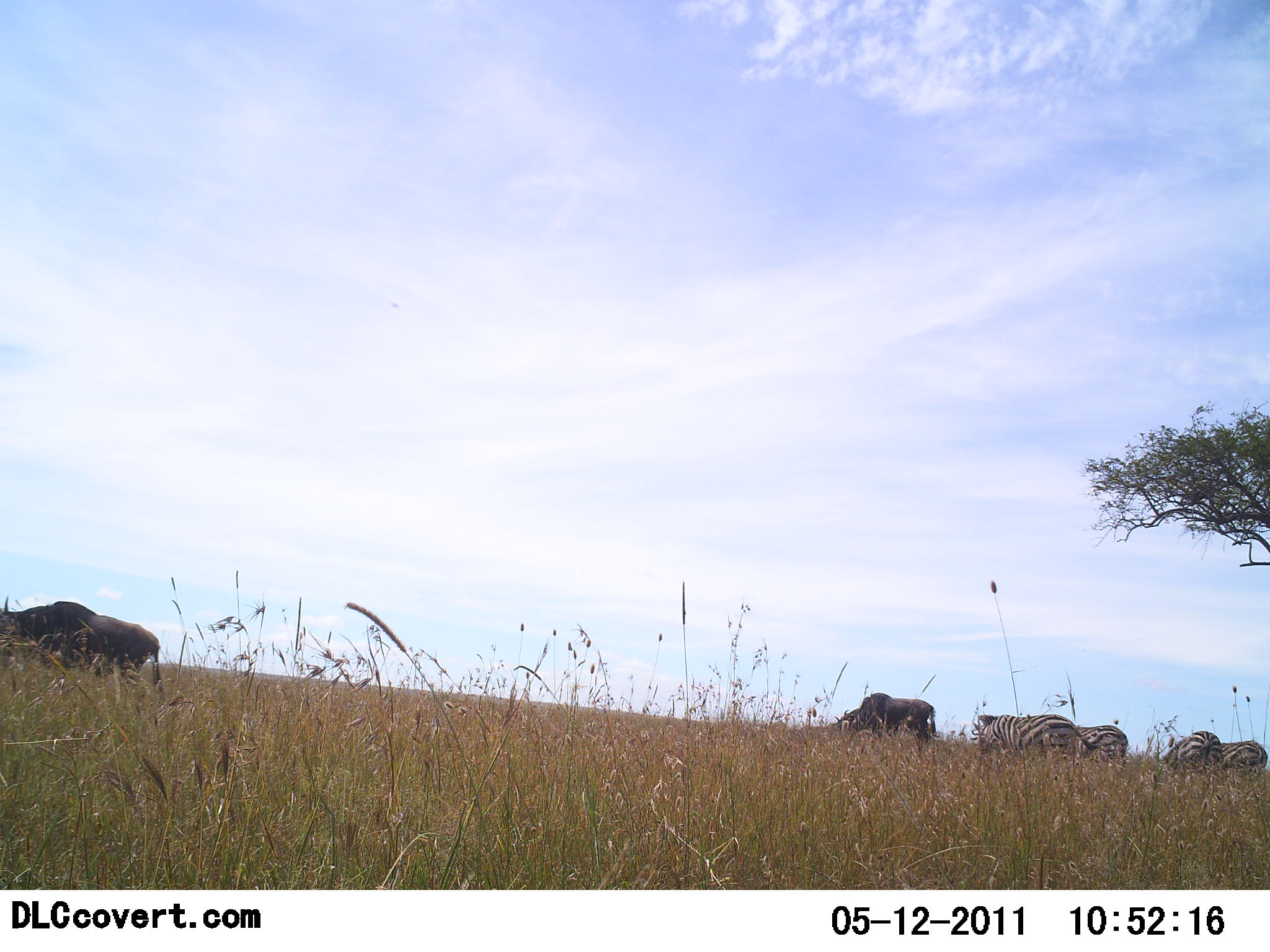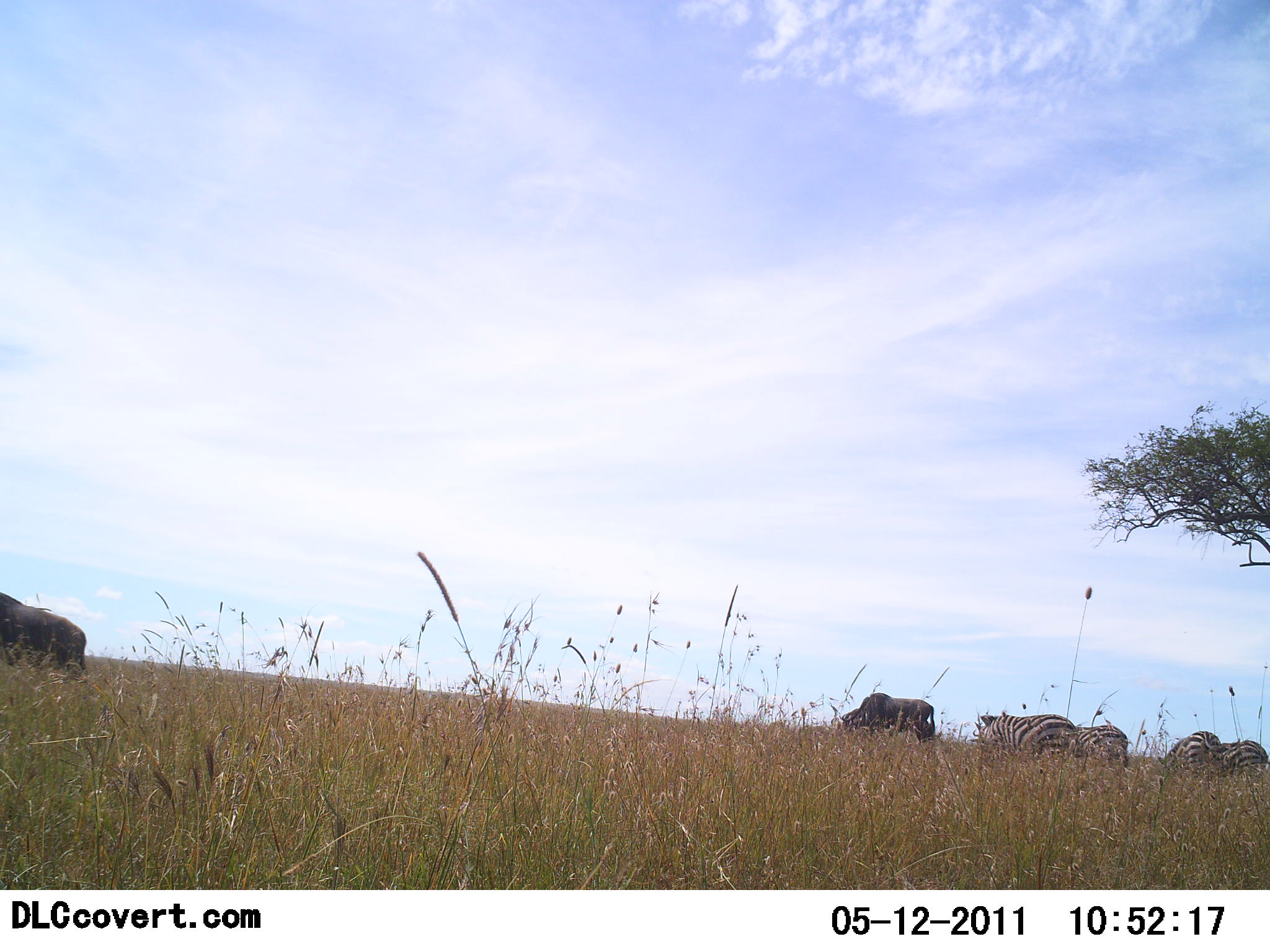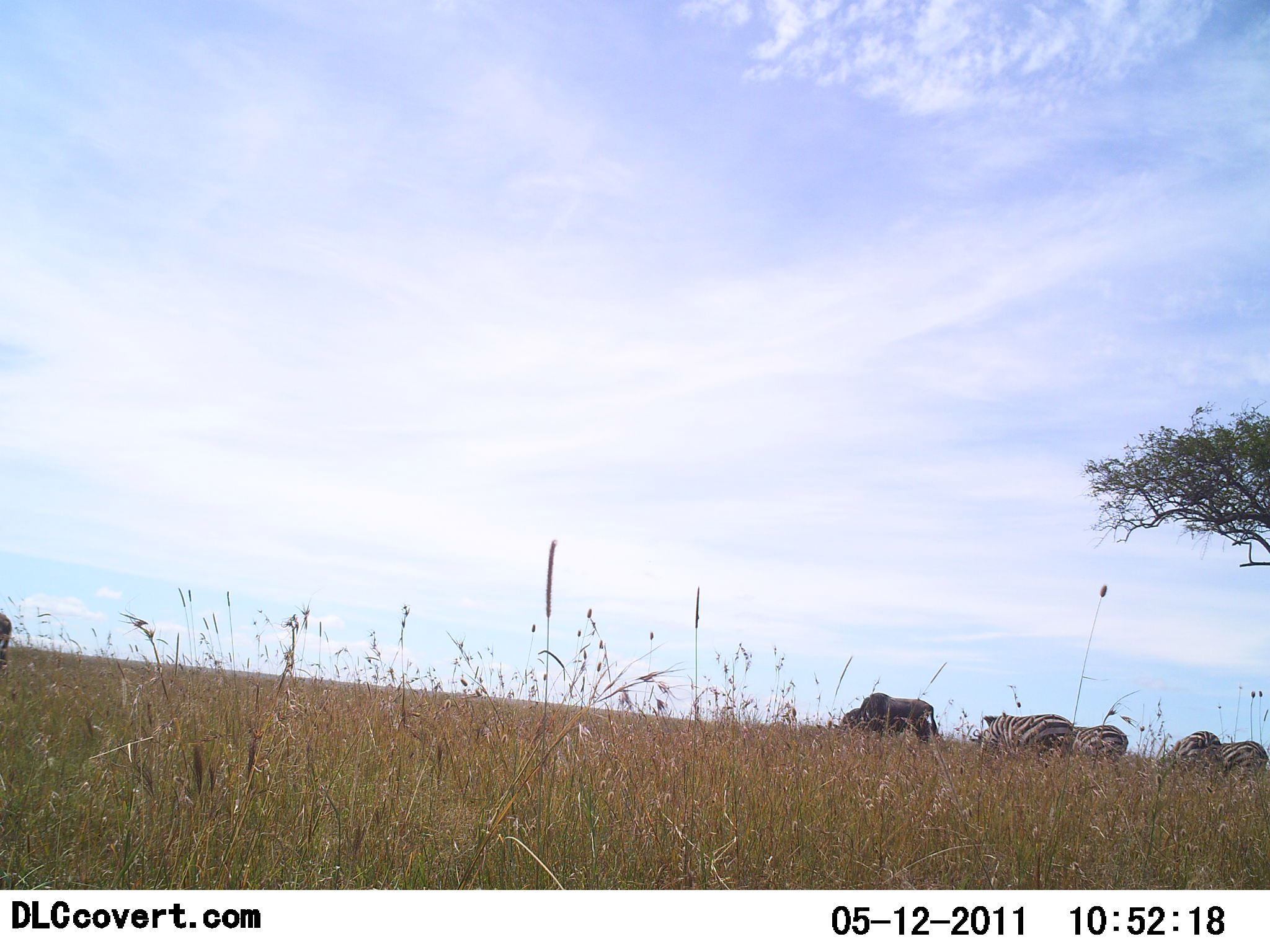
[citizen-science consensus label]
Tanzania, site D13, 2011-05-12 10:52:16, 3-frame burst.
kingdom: Animalia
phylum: Chordata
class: Mammalia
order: Artiodactyla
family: Bovidae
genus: Connochaetes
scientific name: Connochaetes taurinus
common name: blue wildebeest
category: wildebeest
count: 2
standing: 27%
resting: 0%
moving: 64%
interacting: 0%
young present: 0%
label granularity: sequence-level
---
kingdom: Animalia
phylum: Chordata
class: Mammalia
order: Perissodactyla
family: Equidae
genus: Equus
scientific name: Equus quagga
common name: plains zebra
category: zebra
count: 4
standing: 60%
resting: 0%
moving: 7%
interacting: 0%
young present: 0%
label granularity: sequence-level